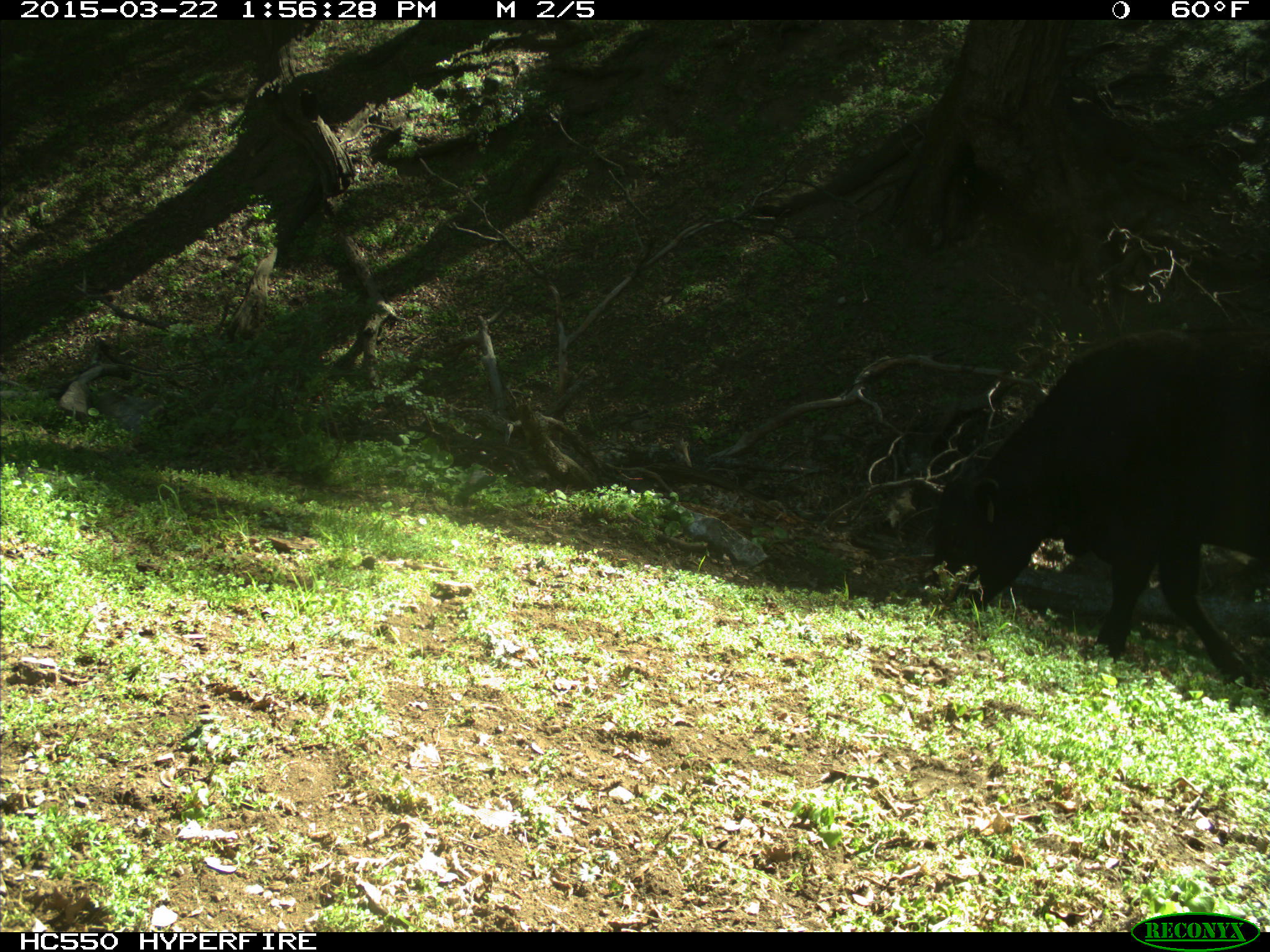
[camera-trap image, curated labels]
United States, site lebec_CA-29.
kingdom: Animalia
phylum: Chordata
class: Mammalia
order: Artiodactyla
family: Bovidae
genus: Bos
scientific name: Bos taurus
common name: domestic cow